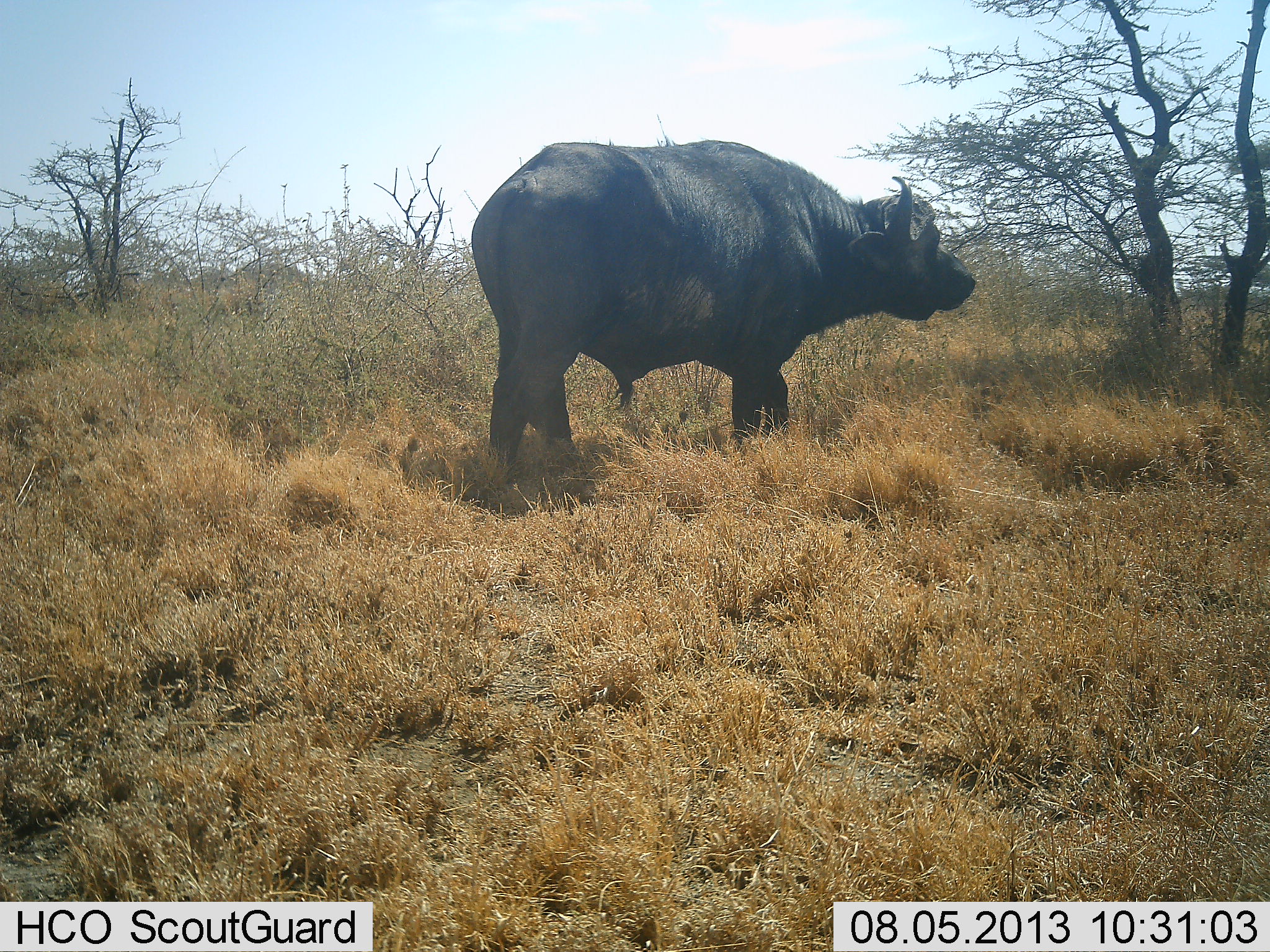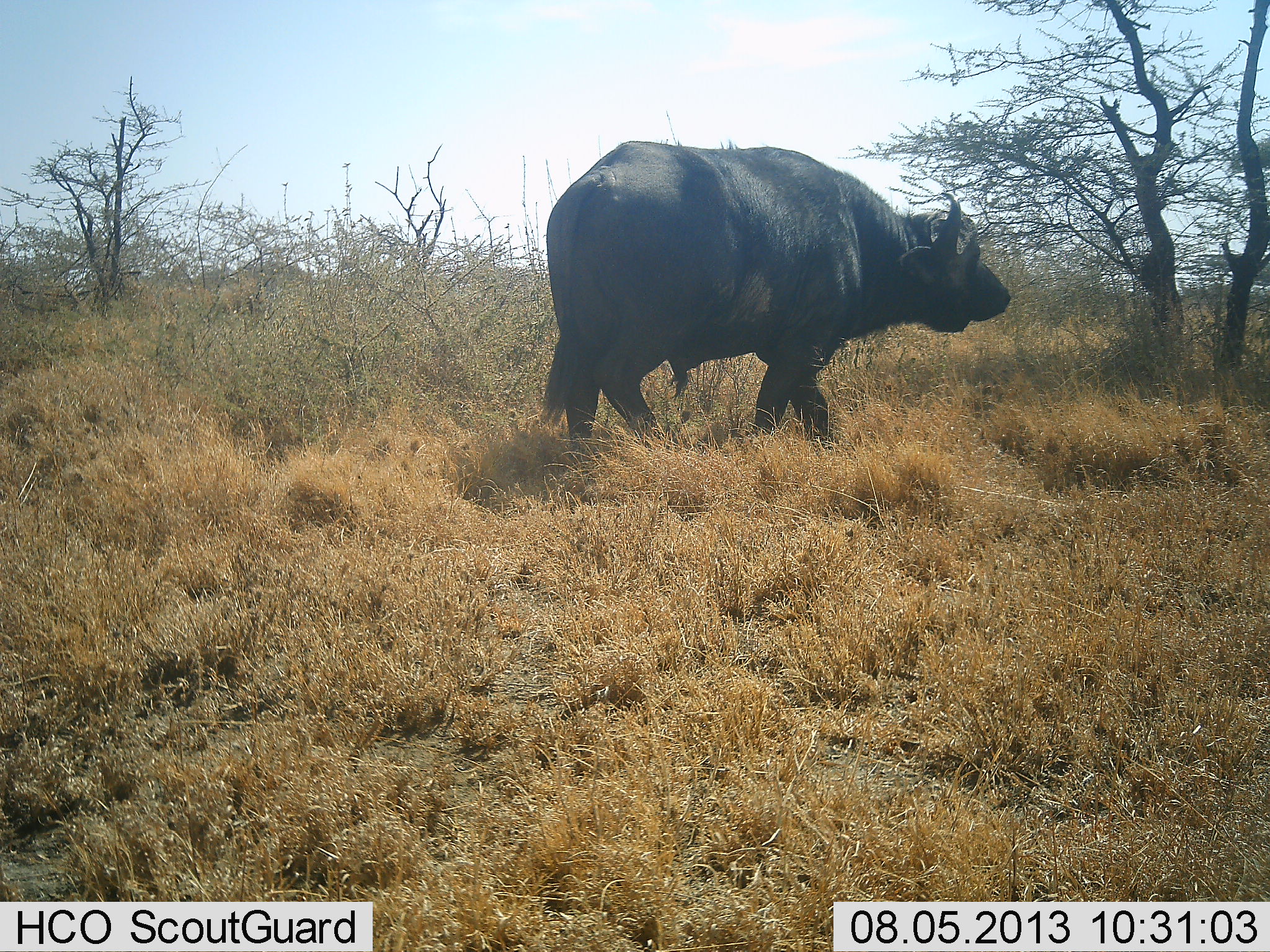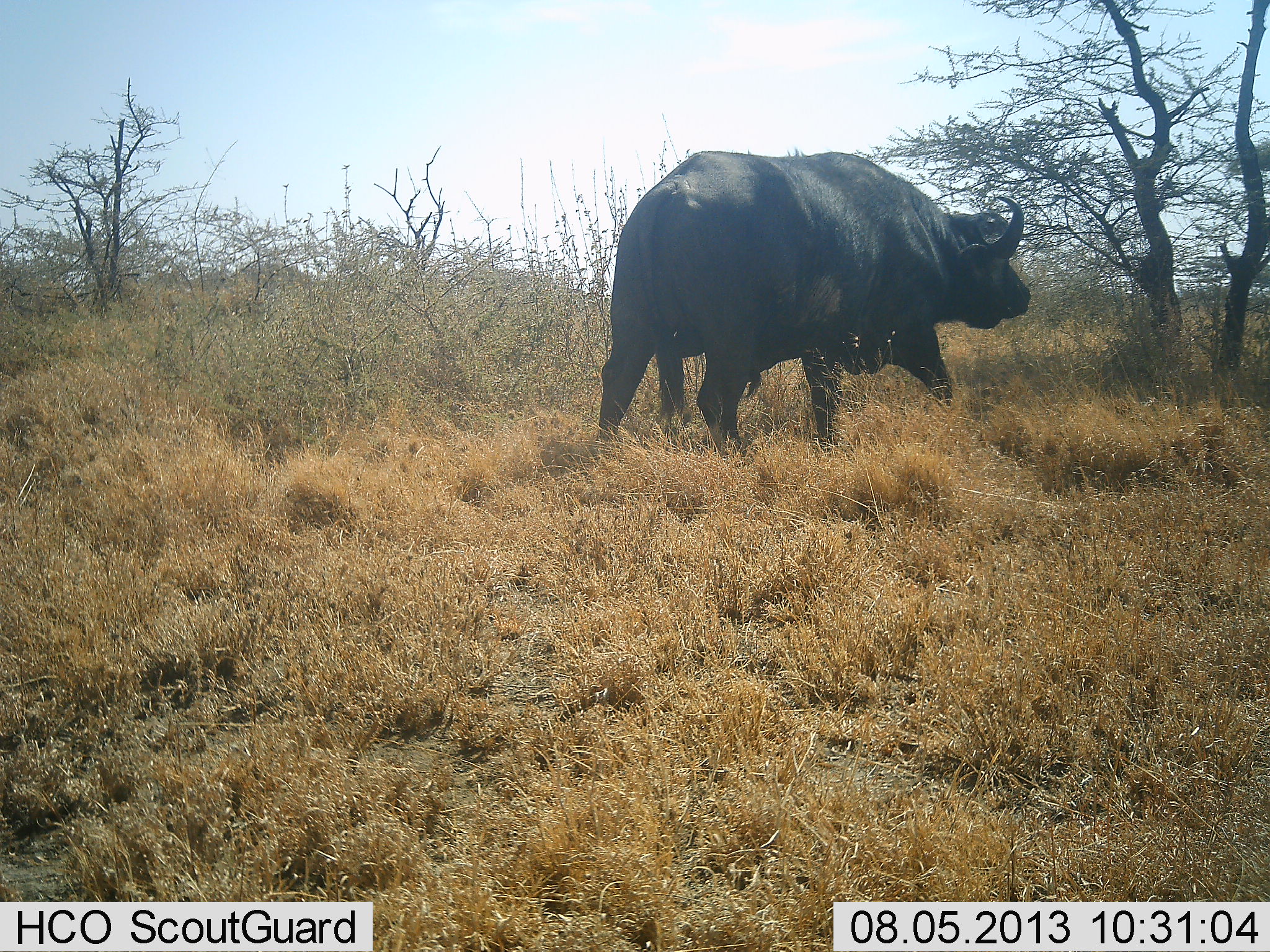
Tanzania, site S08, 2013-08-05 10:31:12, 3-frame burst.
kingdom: Animalia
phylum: Chordata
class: Mammalia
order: Artiodactyla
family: Bovidae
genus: Syncerus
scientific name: Syncerus caffer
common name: cape buffalo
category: buffalo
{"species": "buffalo (cape buffalo) (Syncerus caffer)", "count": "1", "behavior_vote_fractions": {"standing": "3%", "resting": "0%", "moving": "97%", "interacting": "0%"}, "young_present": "0%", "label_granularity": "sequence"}